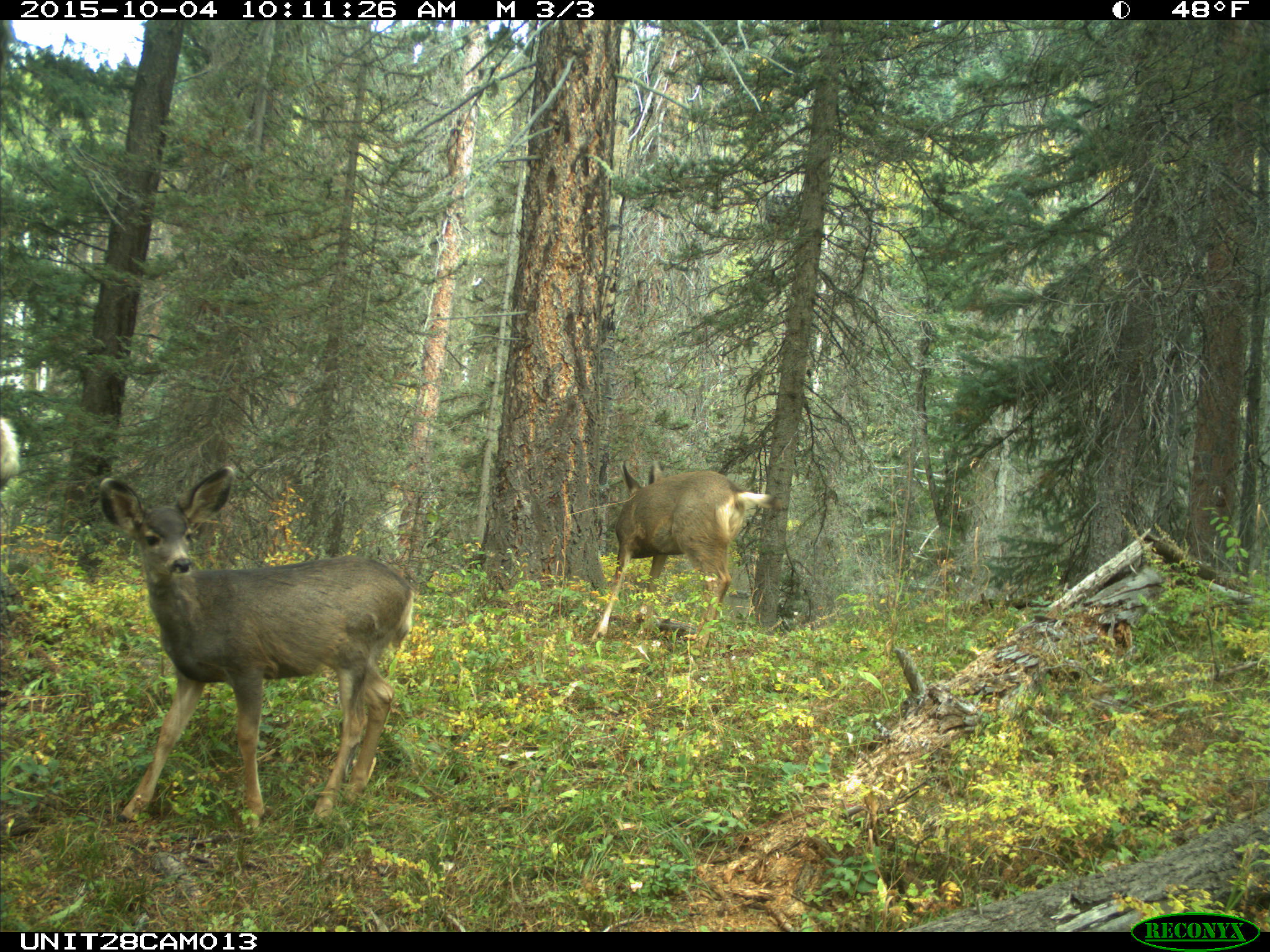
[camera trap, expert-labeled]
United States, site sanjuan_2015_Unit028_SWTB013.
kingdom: Animalia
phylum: Chordata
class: Mammalia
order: Artiodactyla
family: Cervidae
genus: Odocoileus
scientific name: Odocoileus hemionus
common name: mule deer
Odocoileus hemionus (mule deer).